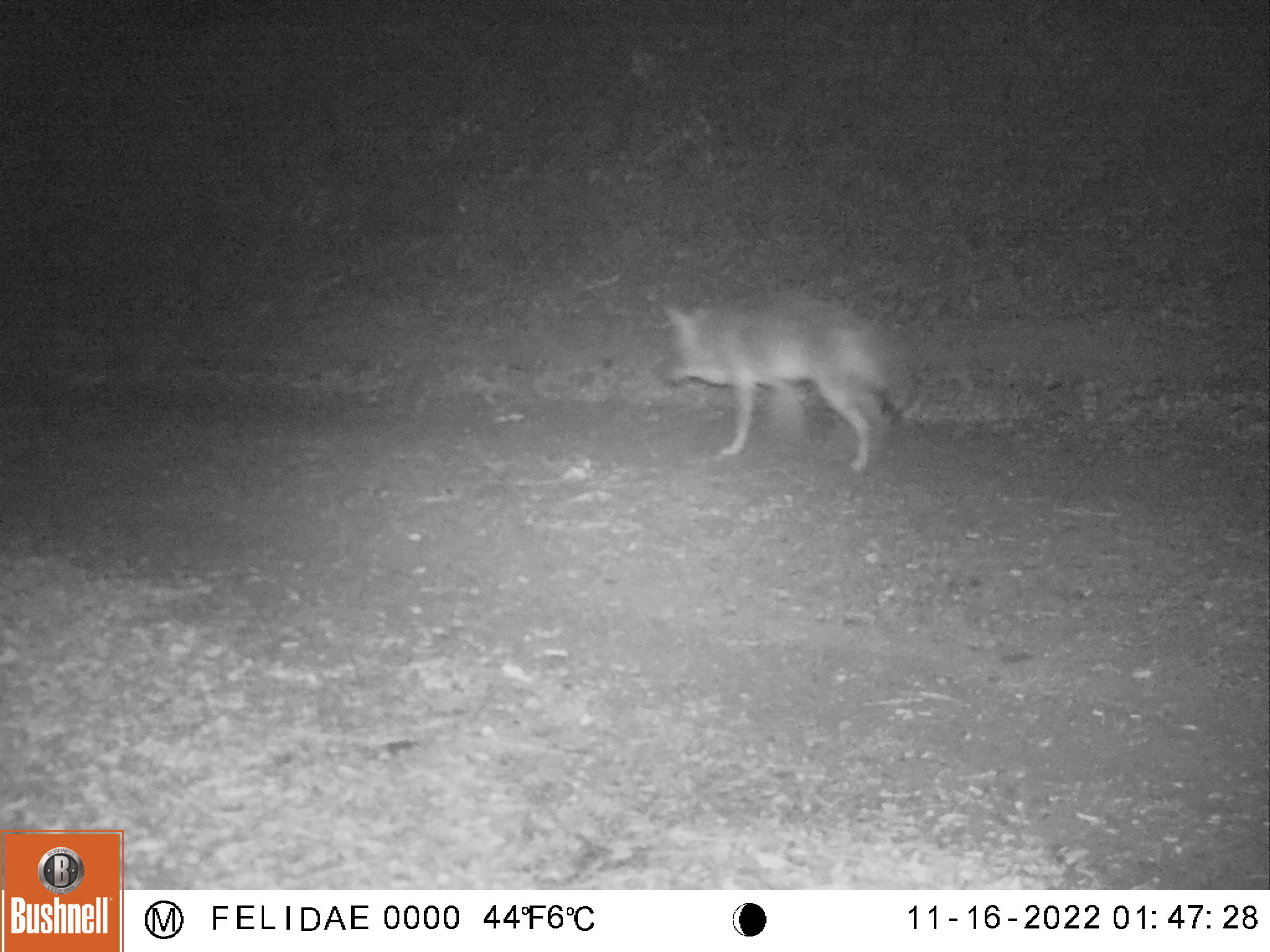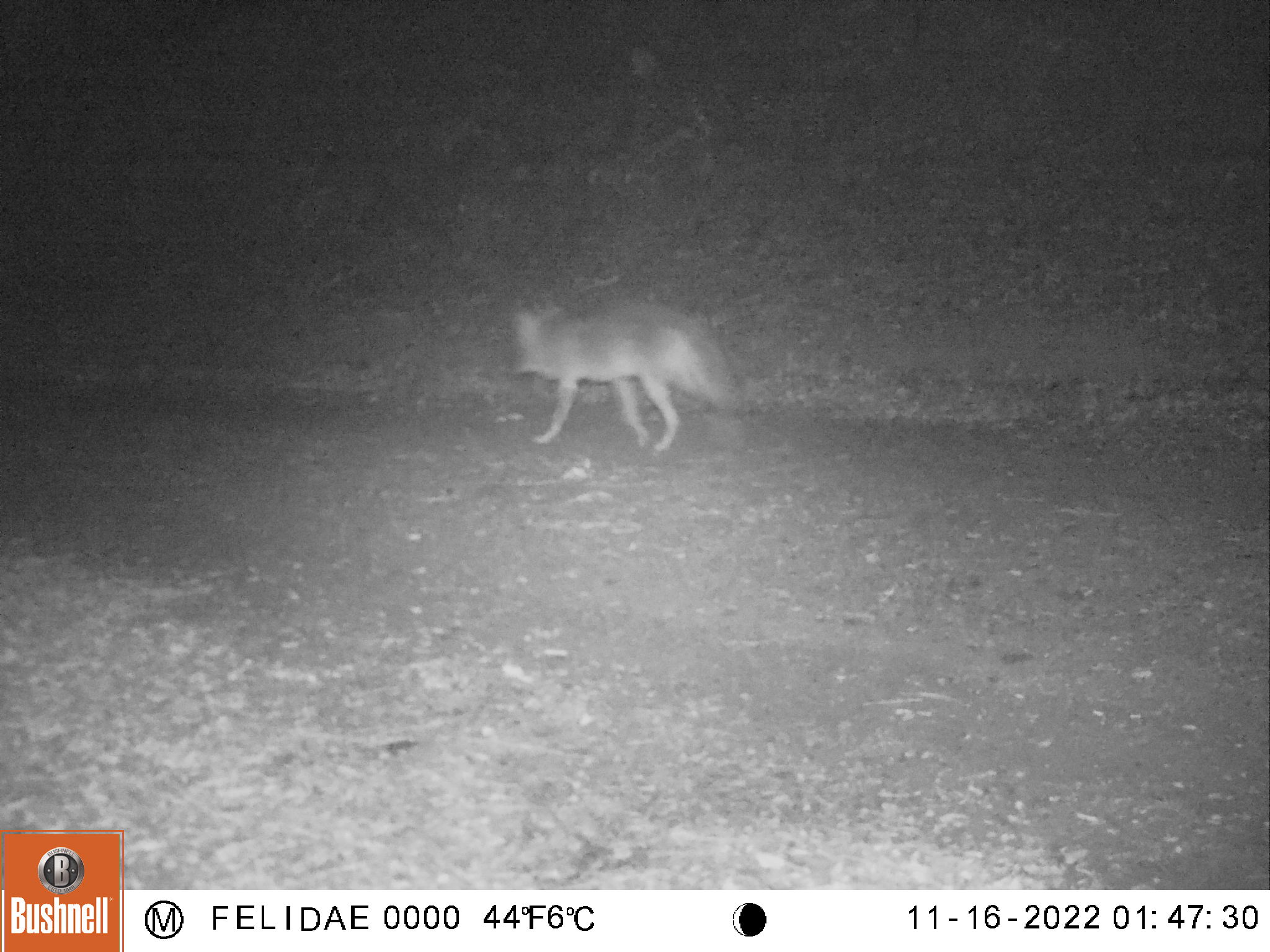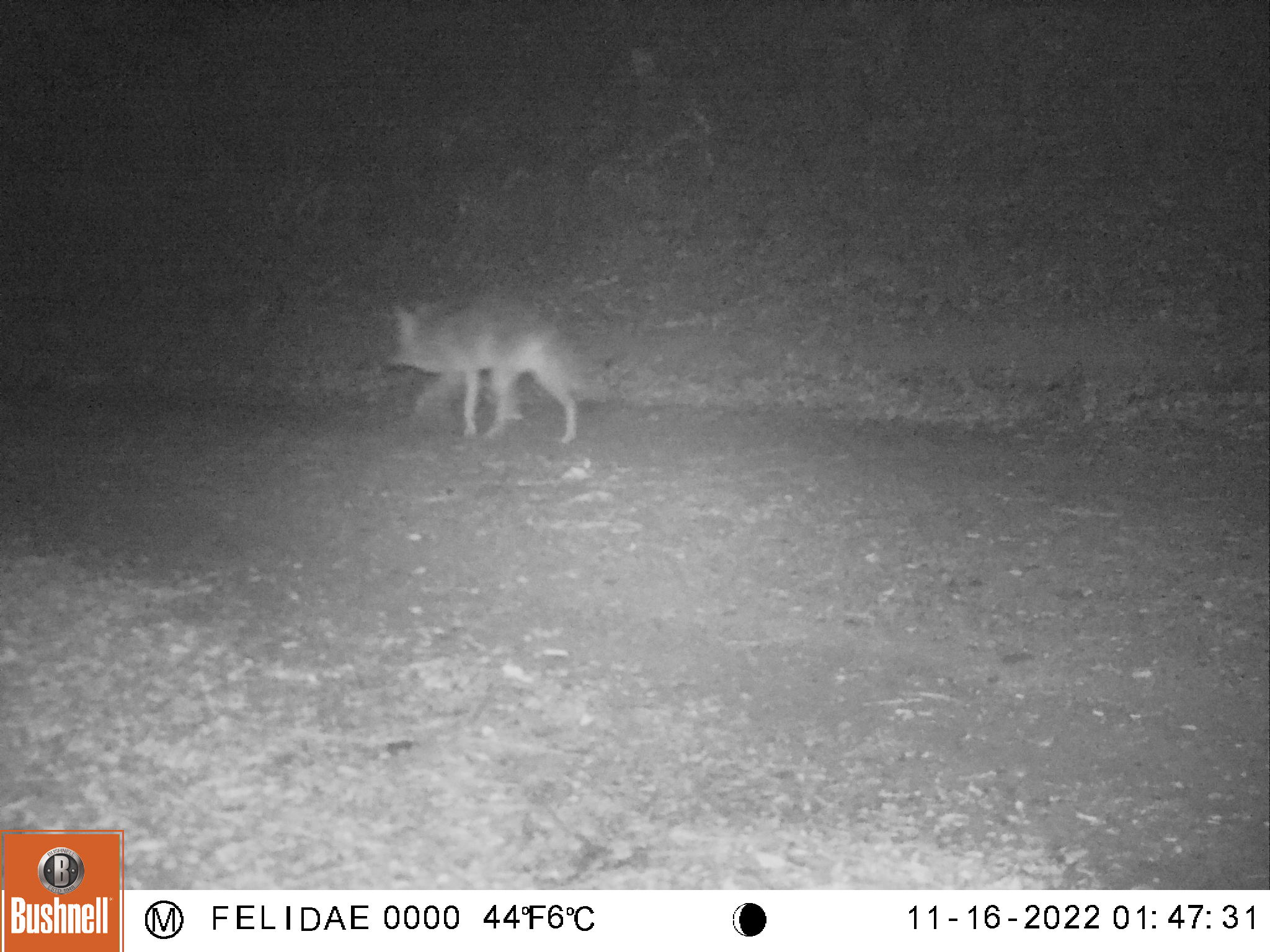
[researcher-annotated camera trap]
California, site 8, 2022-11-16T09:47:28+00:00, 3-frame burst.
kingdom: Animalia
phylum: Chordata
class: Mammalia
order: Carnivora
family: Canidae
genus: Canis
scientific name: Canis latrans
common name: coyote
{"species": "coyote (Canis latrans)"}